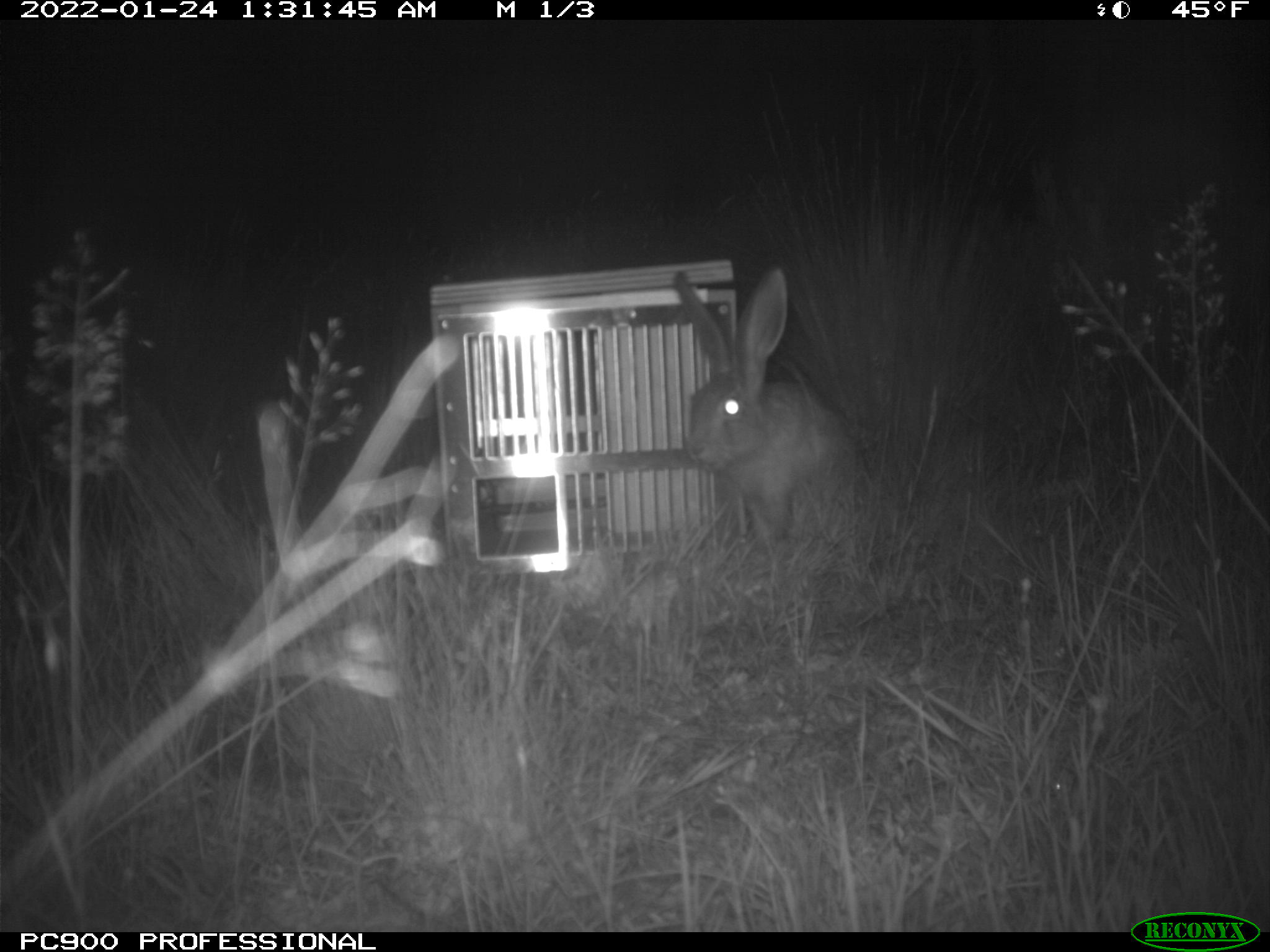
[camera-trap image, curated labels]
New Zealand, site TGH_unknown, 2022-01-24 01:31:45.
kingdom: Animalia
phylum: Chordata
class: Mammalia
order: Lagomorpha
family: Leporidae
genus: Lepus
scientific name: Lepus europaeus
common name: brown hare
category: hare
Hare (brown hare) (Lepus europaeus).